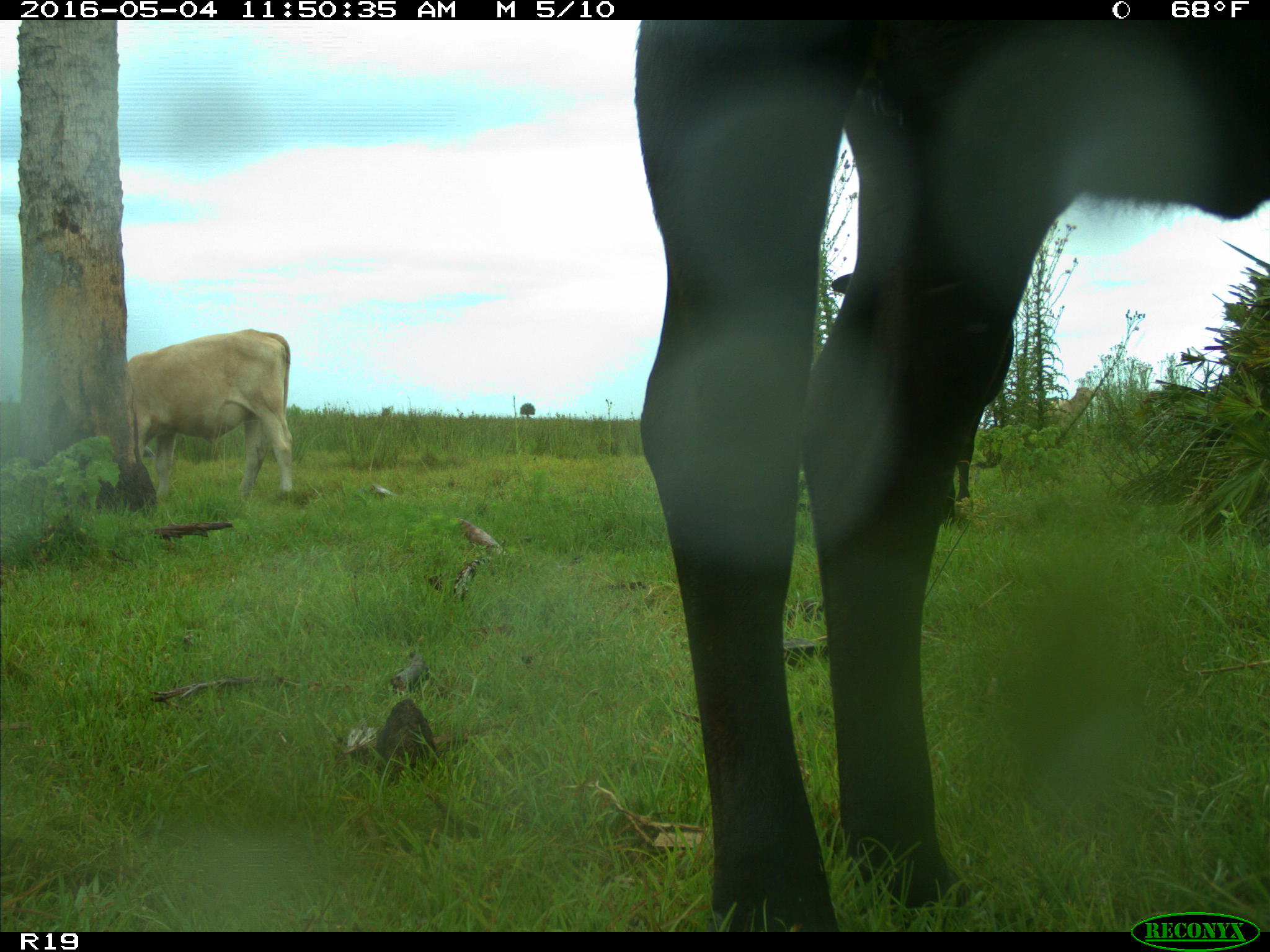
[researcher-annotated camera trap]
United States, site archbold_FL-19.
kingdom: Animalia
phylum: Chordata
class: Mammalia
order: Artiodactyla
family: Bovidae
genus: Bos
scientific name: Bos taurus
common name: domestic cow